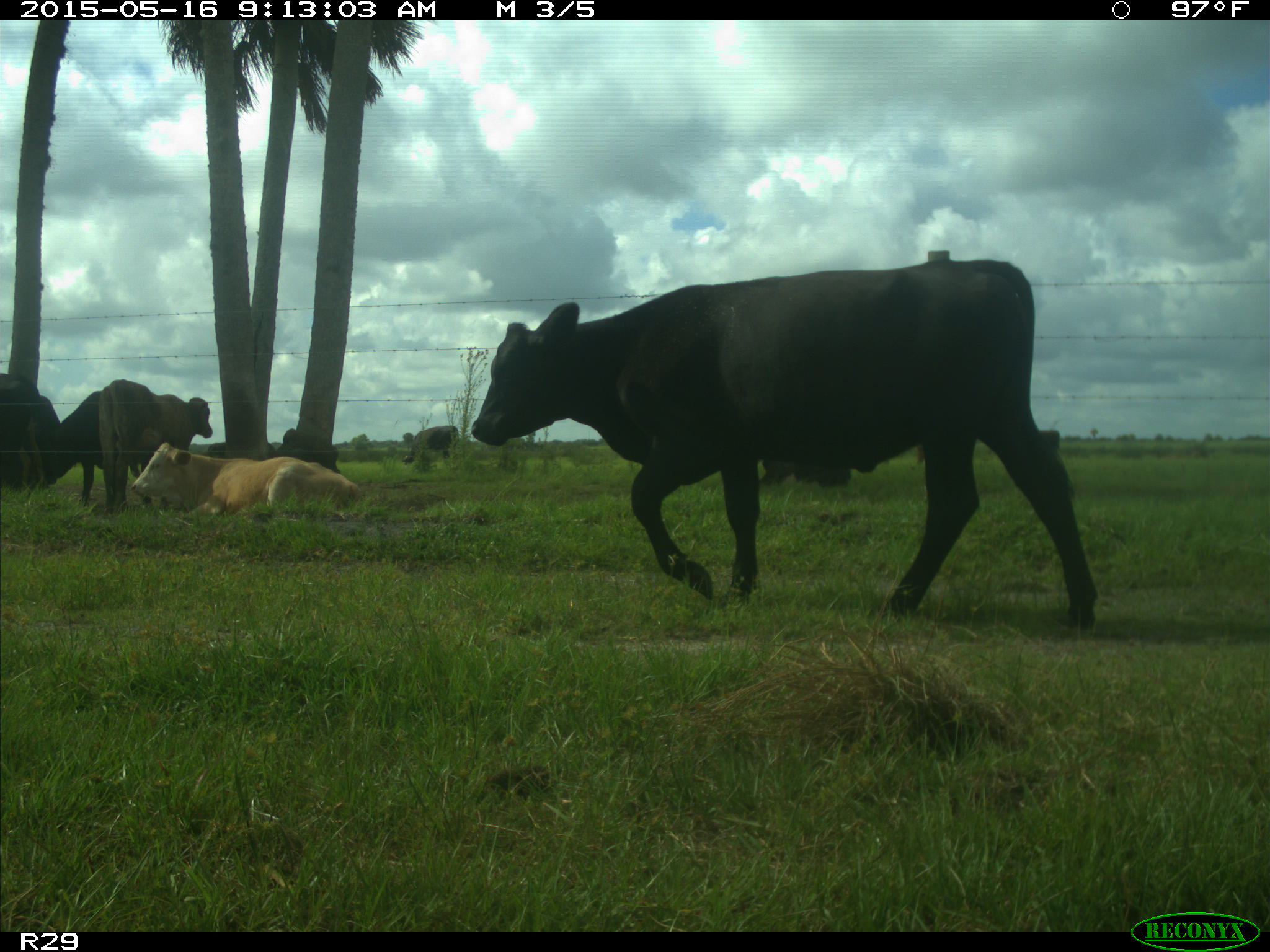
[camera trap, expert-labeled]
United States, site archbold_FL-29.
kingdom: Animalia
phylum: Chordata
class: Mammalia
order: Artiodactyla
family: Bovidae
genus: Bos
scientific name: Bos taurus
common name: domestic cow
Bos taurus (domestic cow).